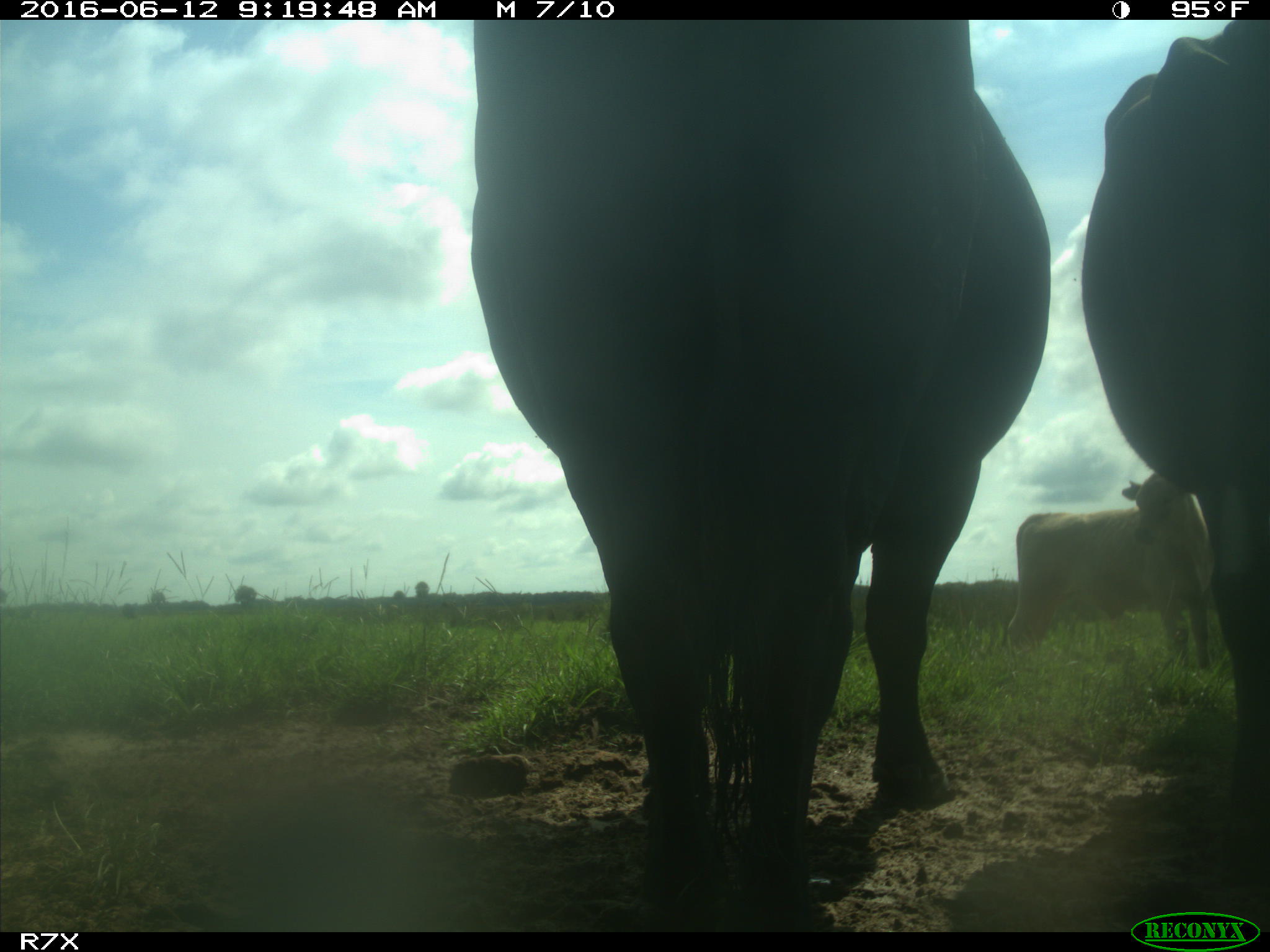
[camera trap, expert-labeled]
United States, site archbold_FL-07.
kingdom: Animalia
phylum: Chordata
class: Mammalia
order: Artiodactyla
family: Bovidae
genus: Bos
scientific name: Bos taurus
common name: domestic cow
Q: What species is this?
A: Bos taurus (domestic cow).